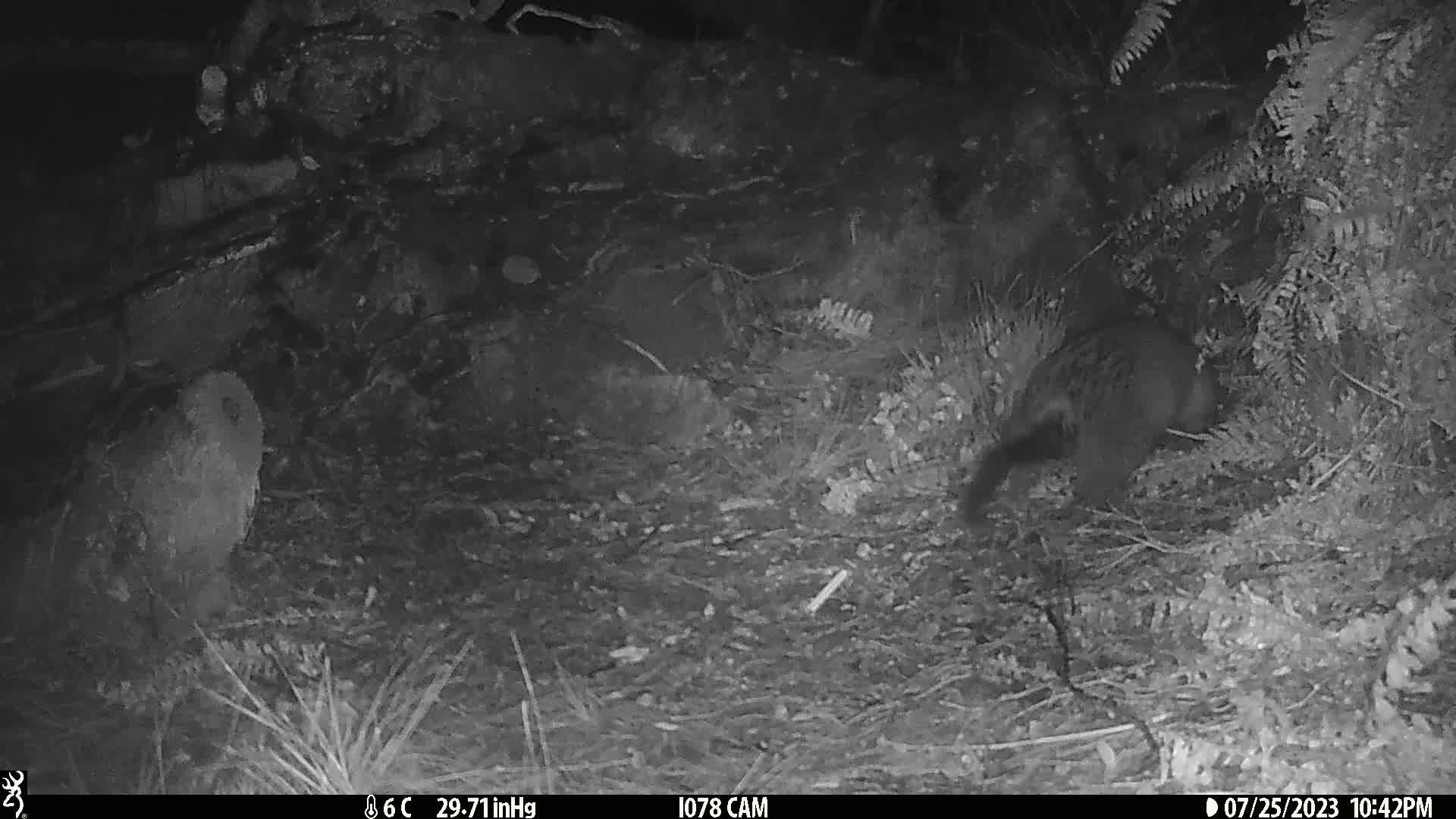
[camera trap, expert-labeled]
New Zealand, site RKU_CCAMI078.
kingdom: Animalia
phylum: Chordata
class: Mammalia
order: Diprotodontia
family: Phalangeridae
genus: Trichosurus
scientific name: Trichosurus vulpecula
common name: common brushtail possum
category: possum